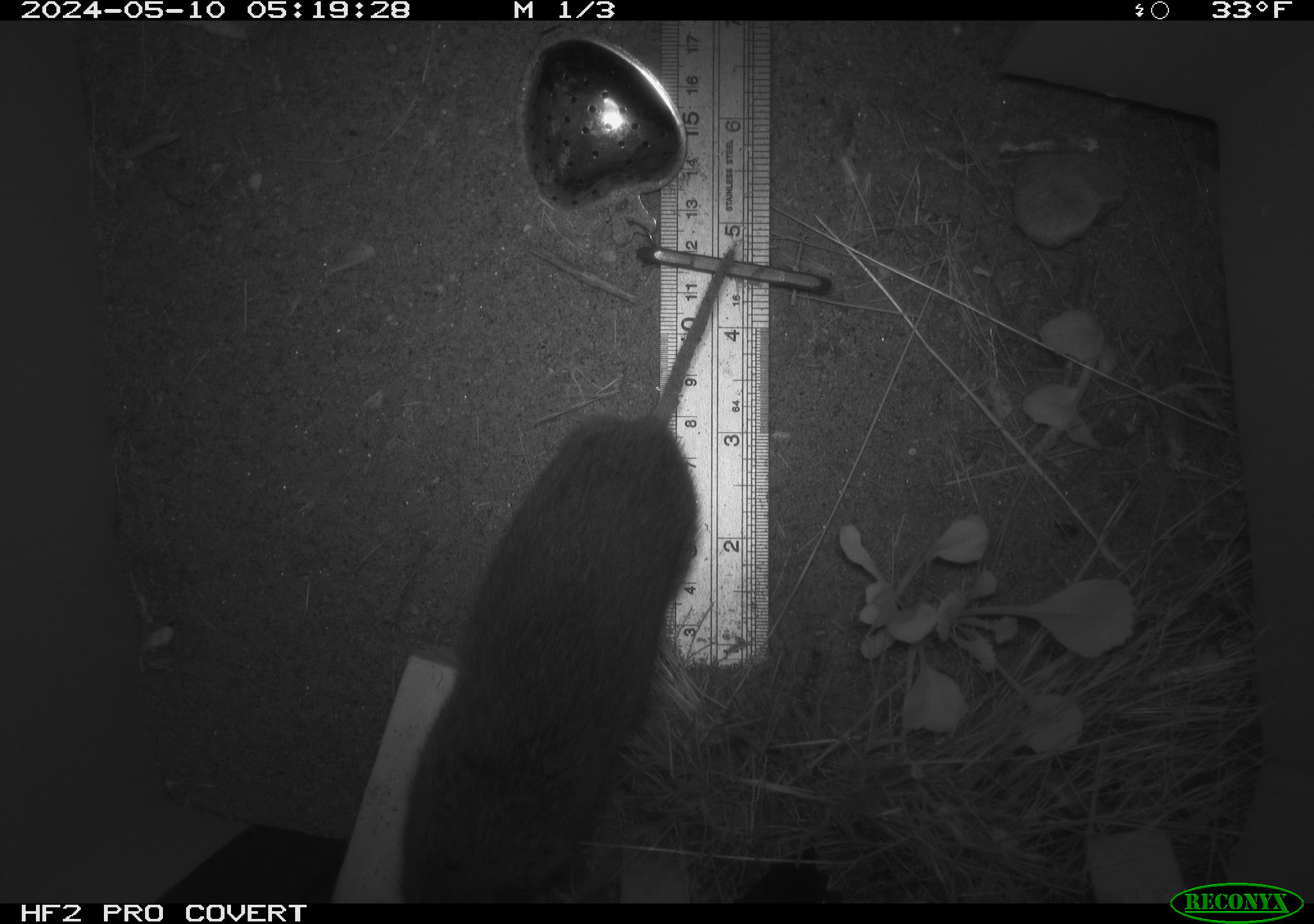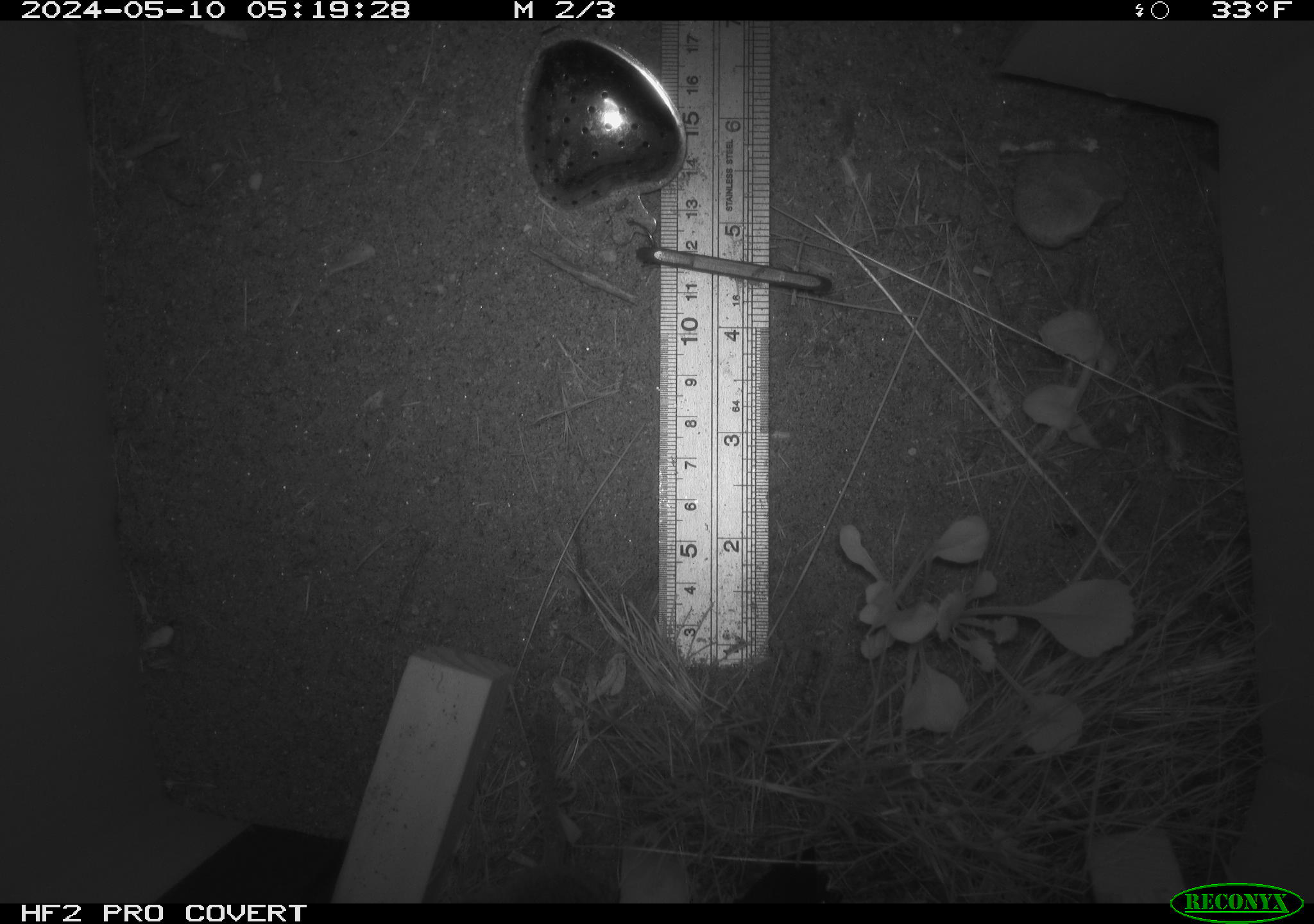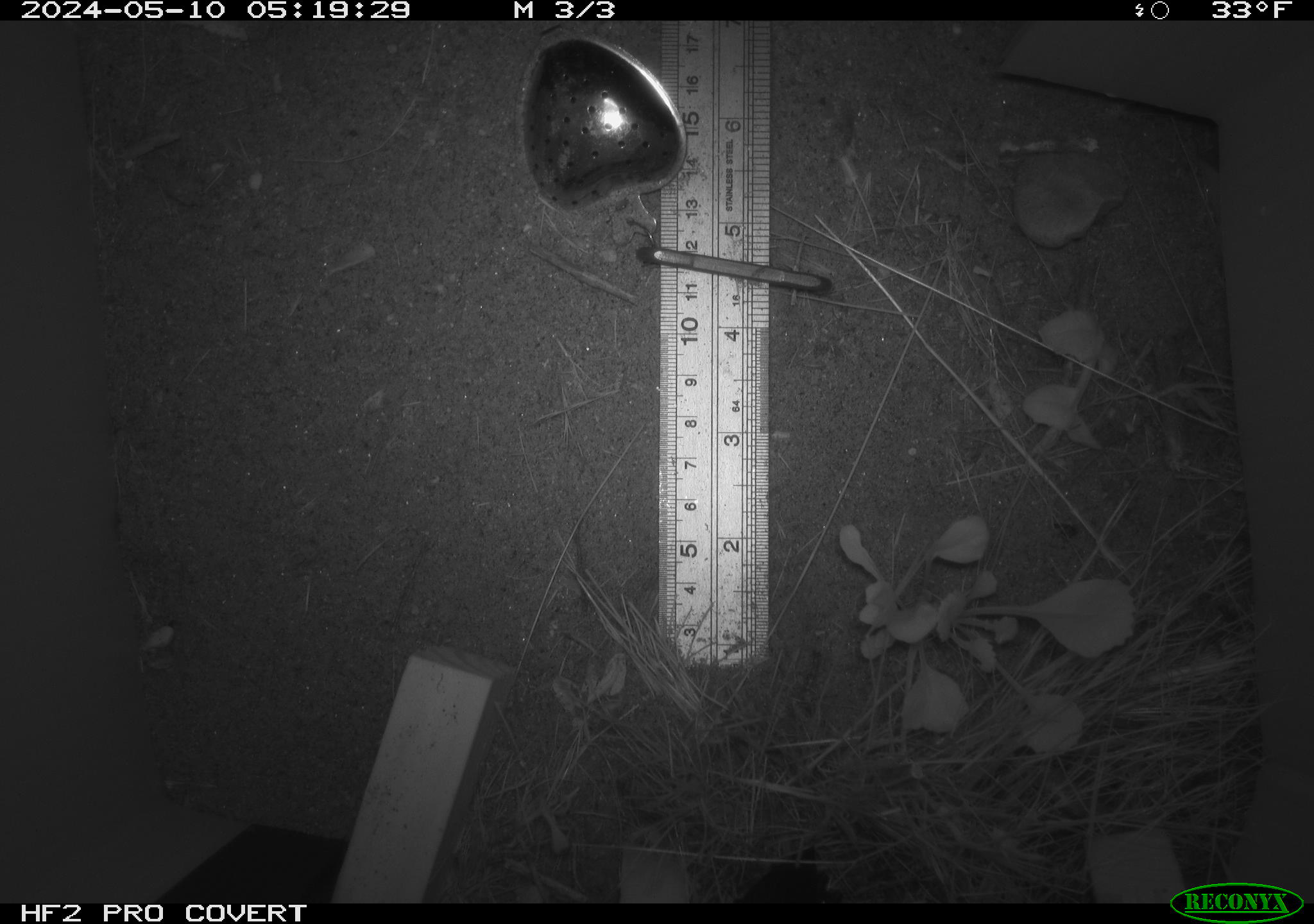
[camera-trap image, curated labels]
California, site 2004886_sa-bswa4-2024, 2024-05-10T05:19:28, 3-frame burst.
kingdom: Animalia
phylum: Chordata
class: Mammalia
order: Rodentia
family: Cricetidae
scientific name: Arvicolinae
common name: voles, lemmings, and muskrats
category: arvicolinae subfamily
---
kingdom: Animalia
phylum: Chordata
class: Mammalia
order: Rodentia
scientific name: Rodentia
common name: rodent